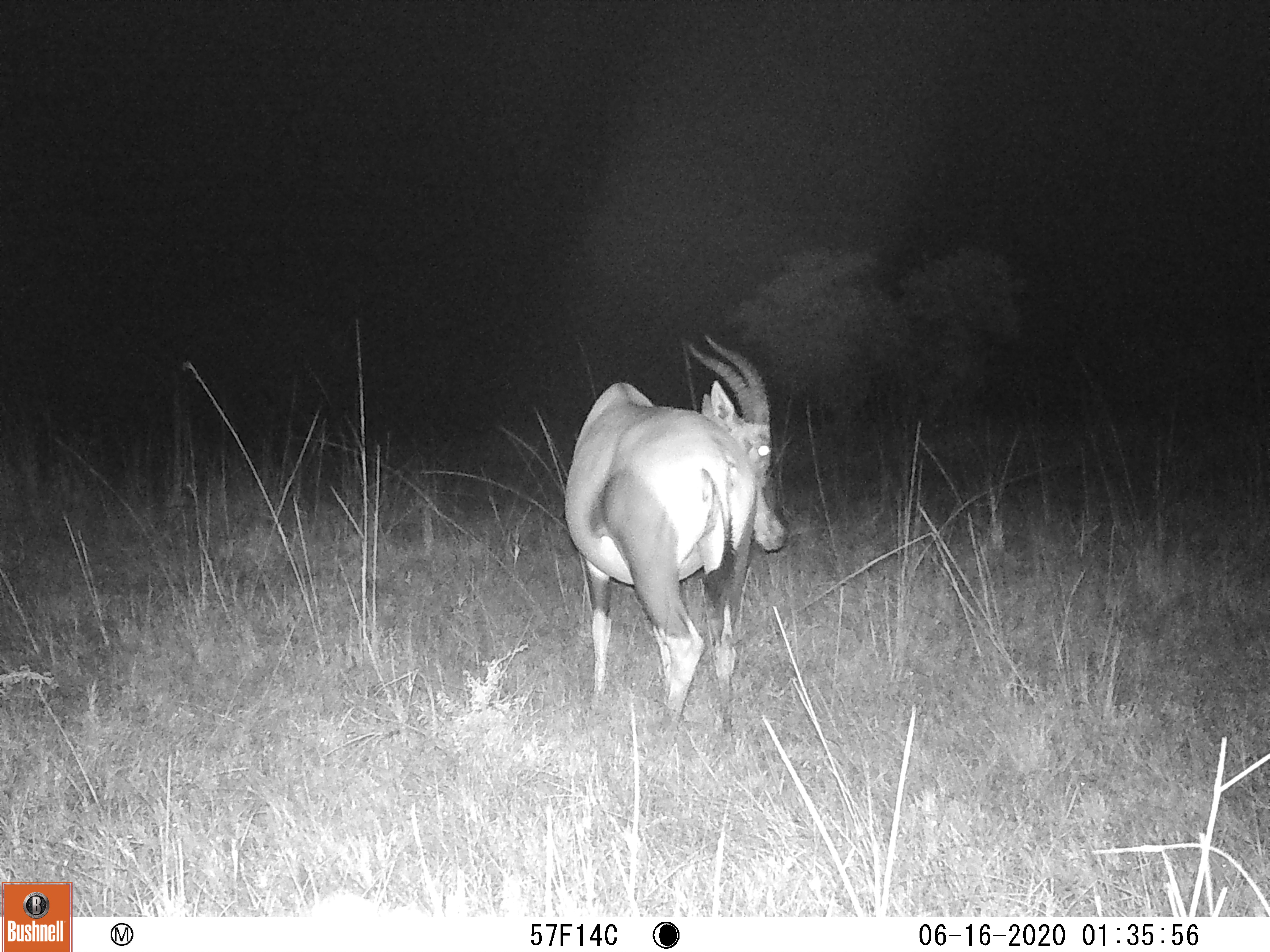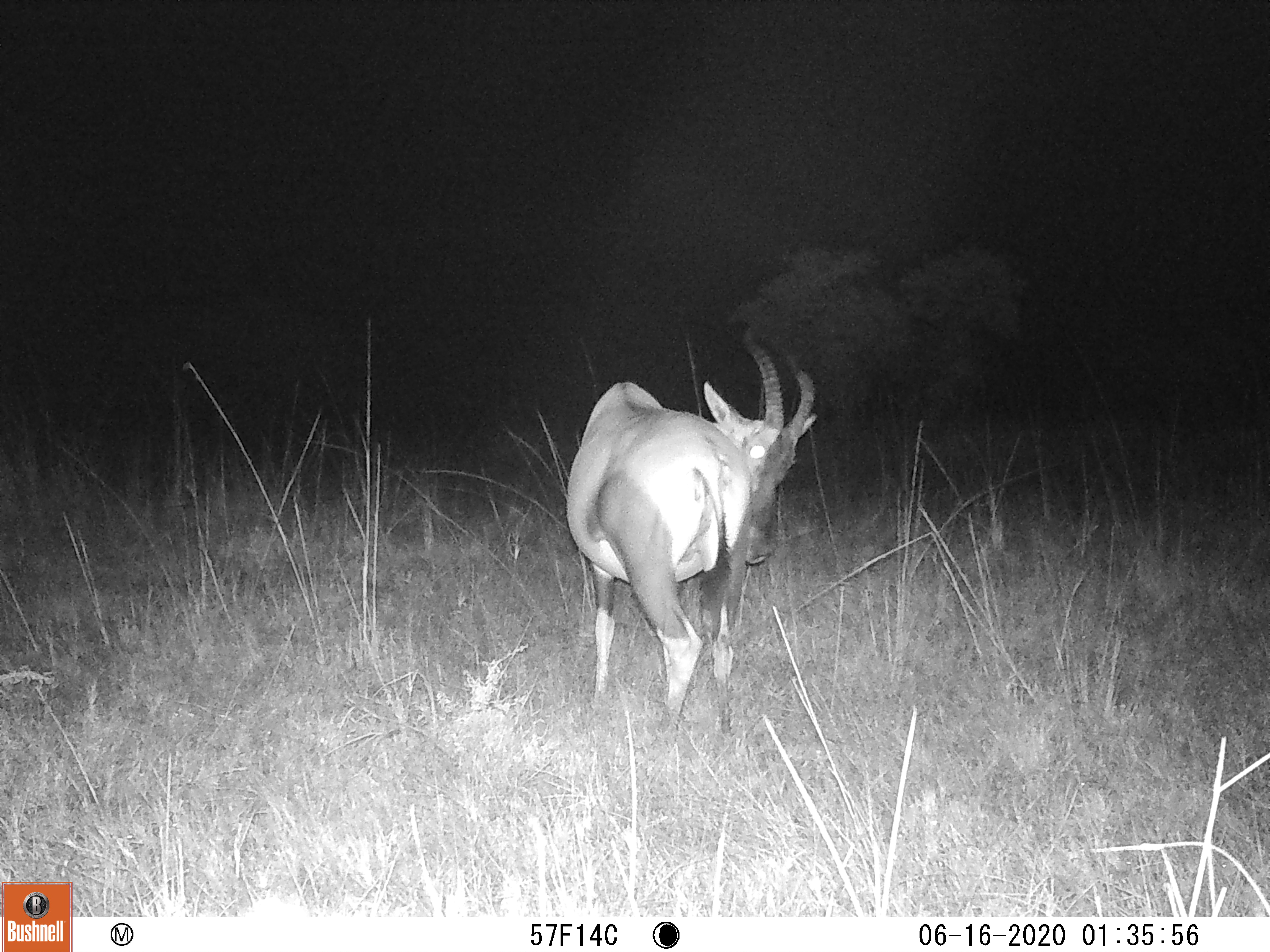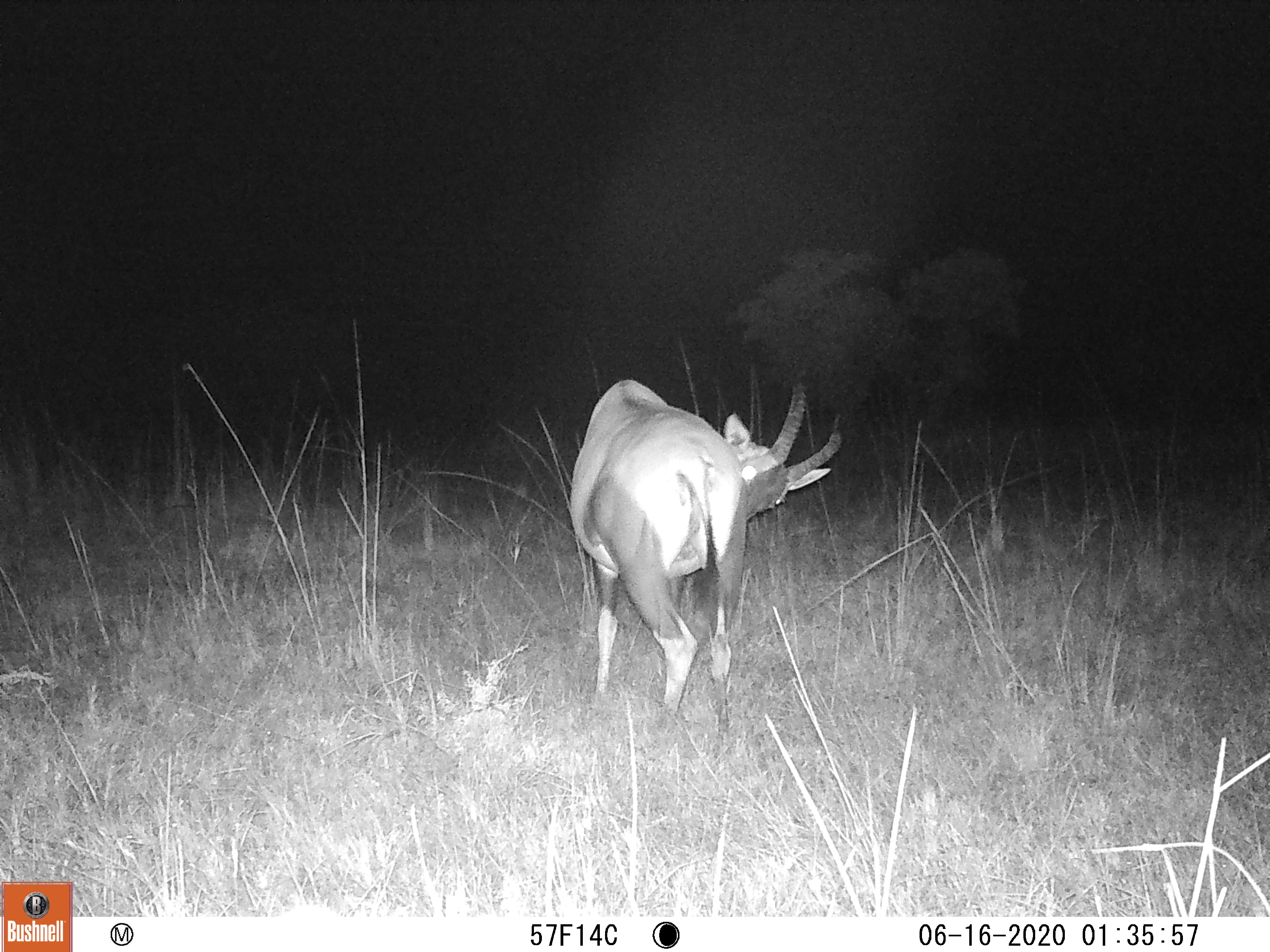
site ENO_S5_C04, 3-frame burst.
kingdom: Animalia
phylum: Chordata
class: Mammalia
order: Artiodactyla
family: Bovidae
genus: Damaliscus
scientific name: Damaliscus lunatus jimela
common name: topi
Topi (Damaliscus lunatus jimela), count 1. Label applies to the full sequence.